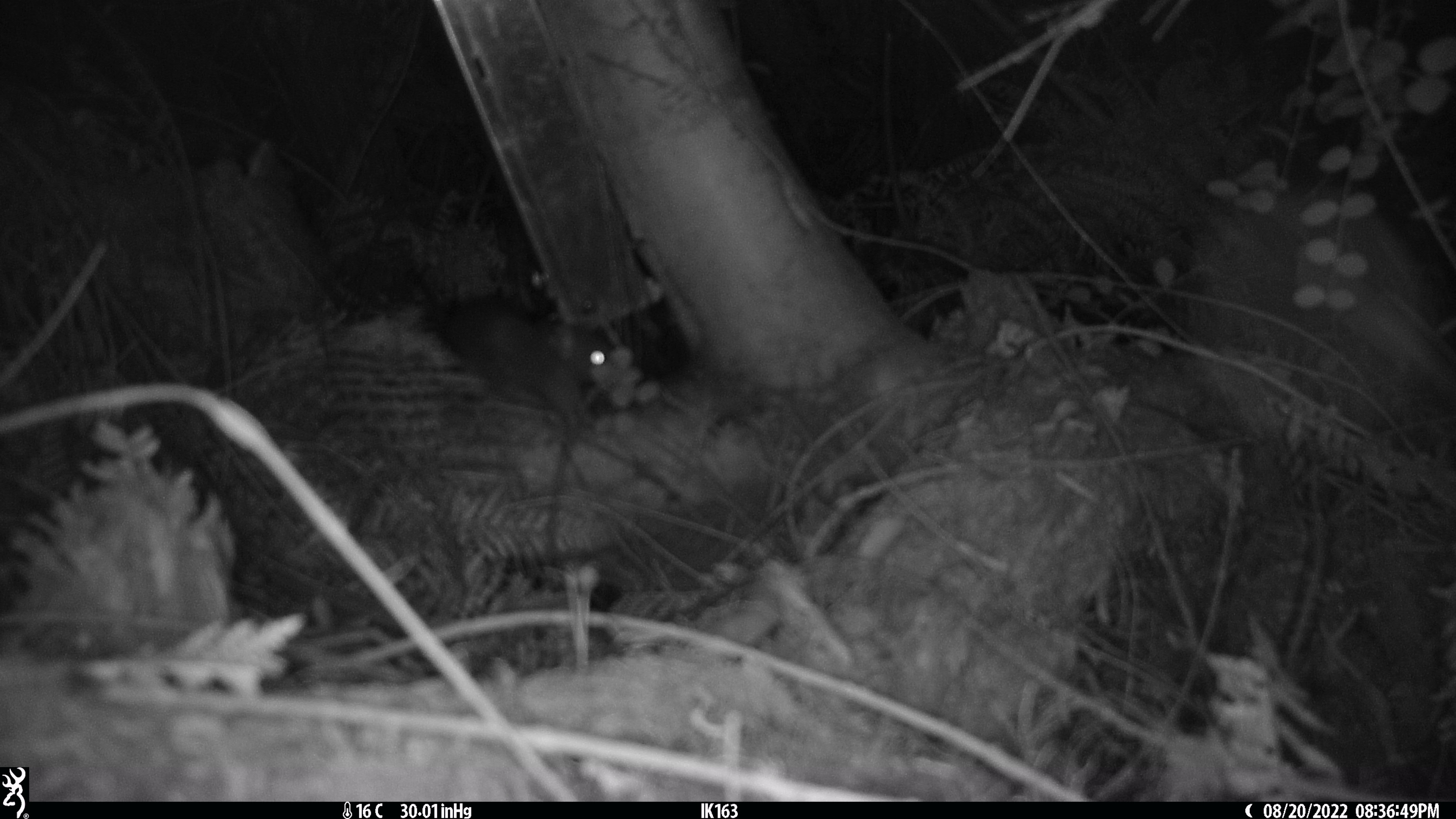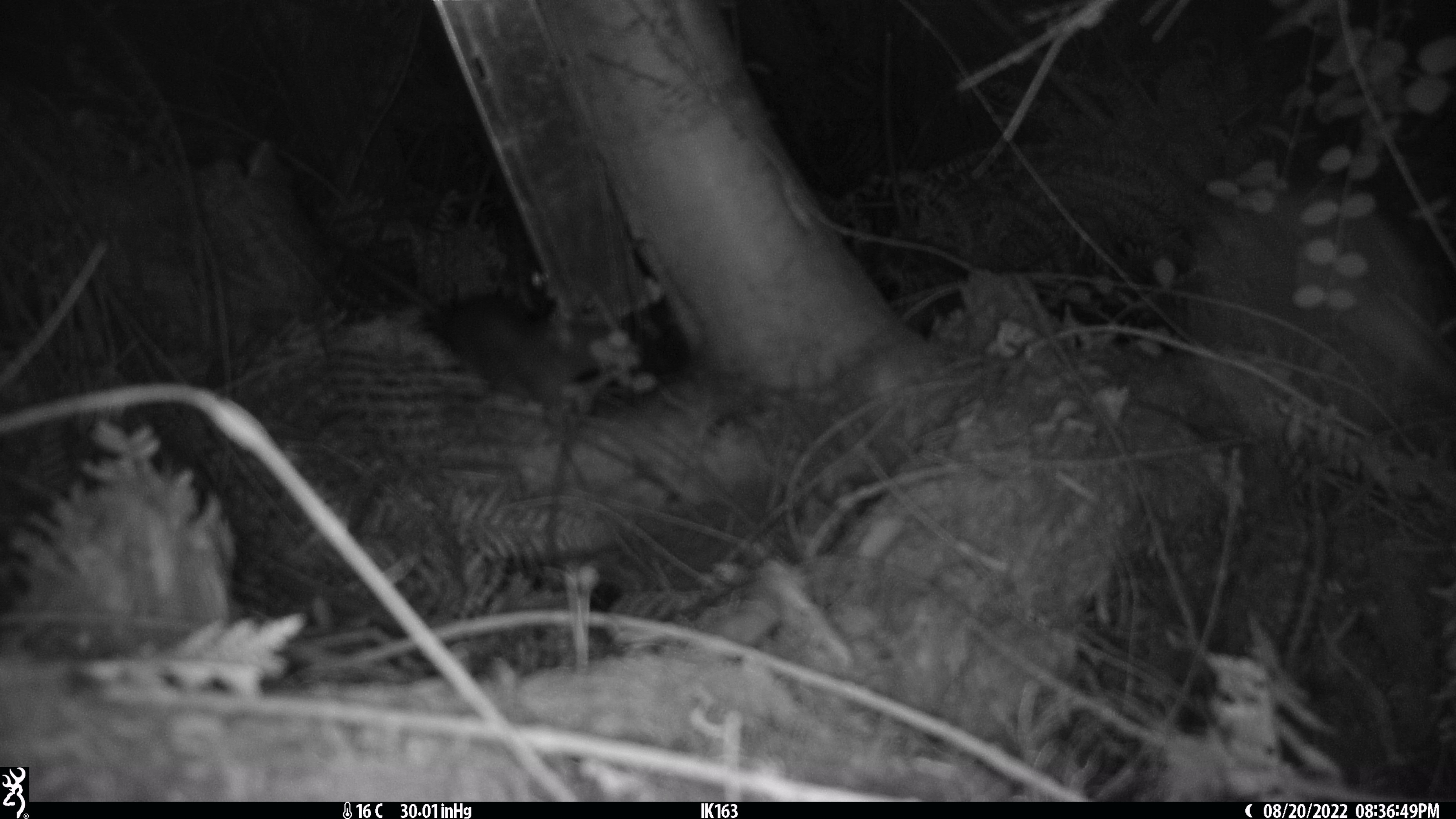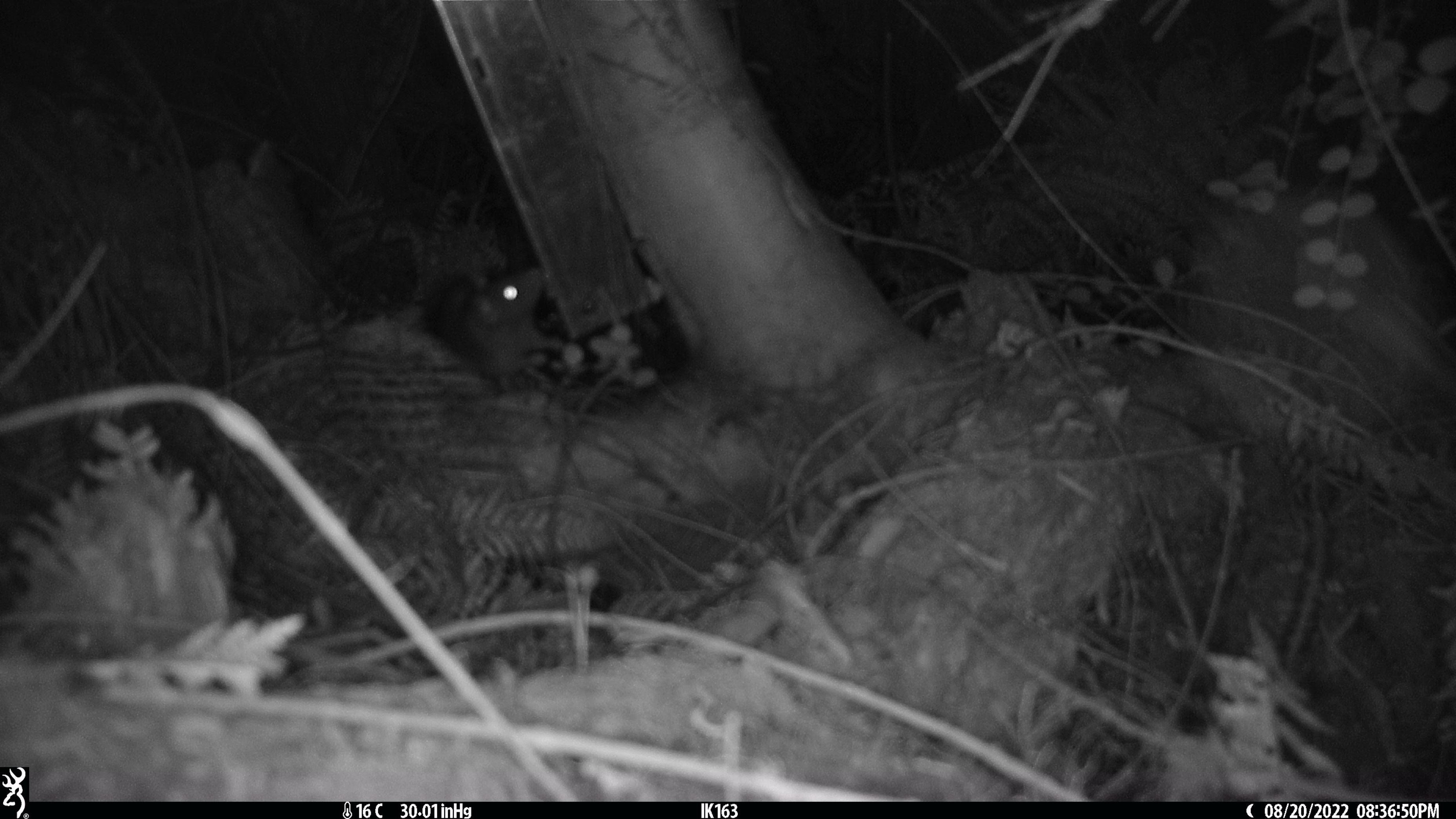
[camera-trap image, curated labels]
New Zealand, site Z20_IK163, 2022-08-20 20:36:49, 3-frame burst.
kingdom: Animalia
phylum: Chordata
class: Mammalia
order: Rodentia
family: Muridae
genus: Rattus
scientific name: Rattus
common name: rat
Rat (Rattus).